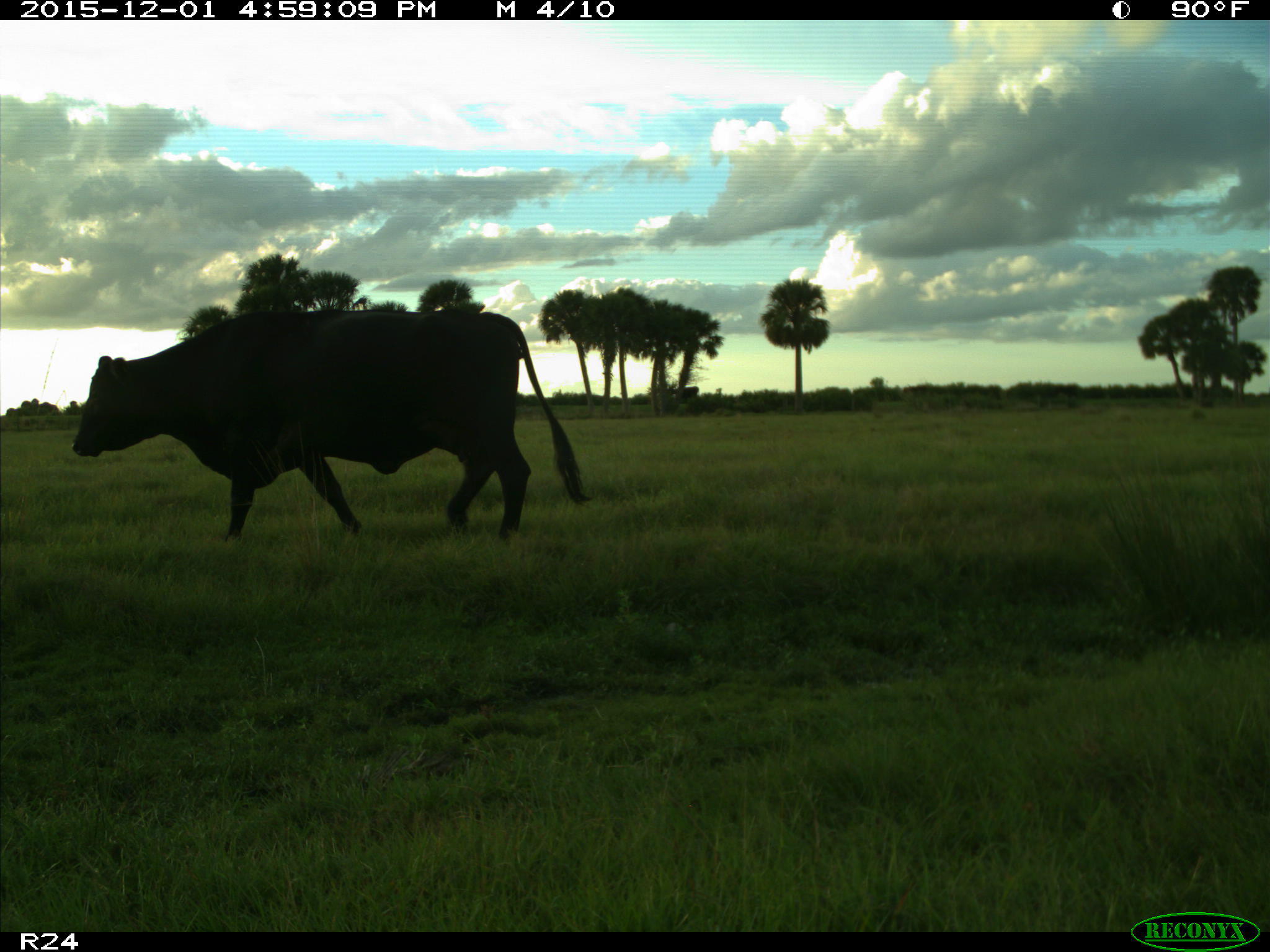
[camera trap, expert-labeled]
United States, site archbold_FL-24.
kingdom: Animalia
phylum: Chordata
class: Mammalia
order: Artiodactyla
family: Bovidae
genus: Bos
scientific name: Bos taurus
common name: domestic cow